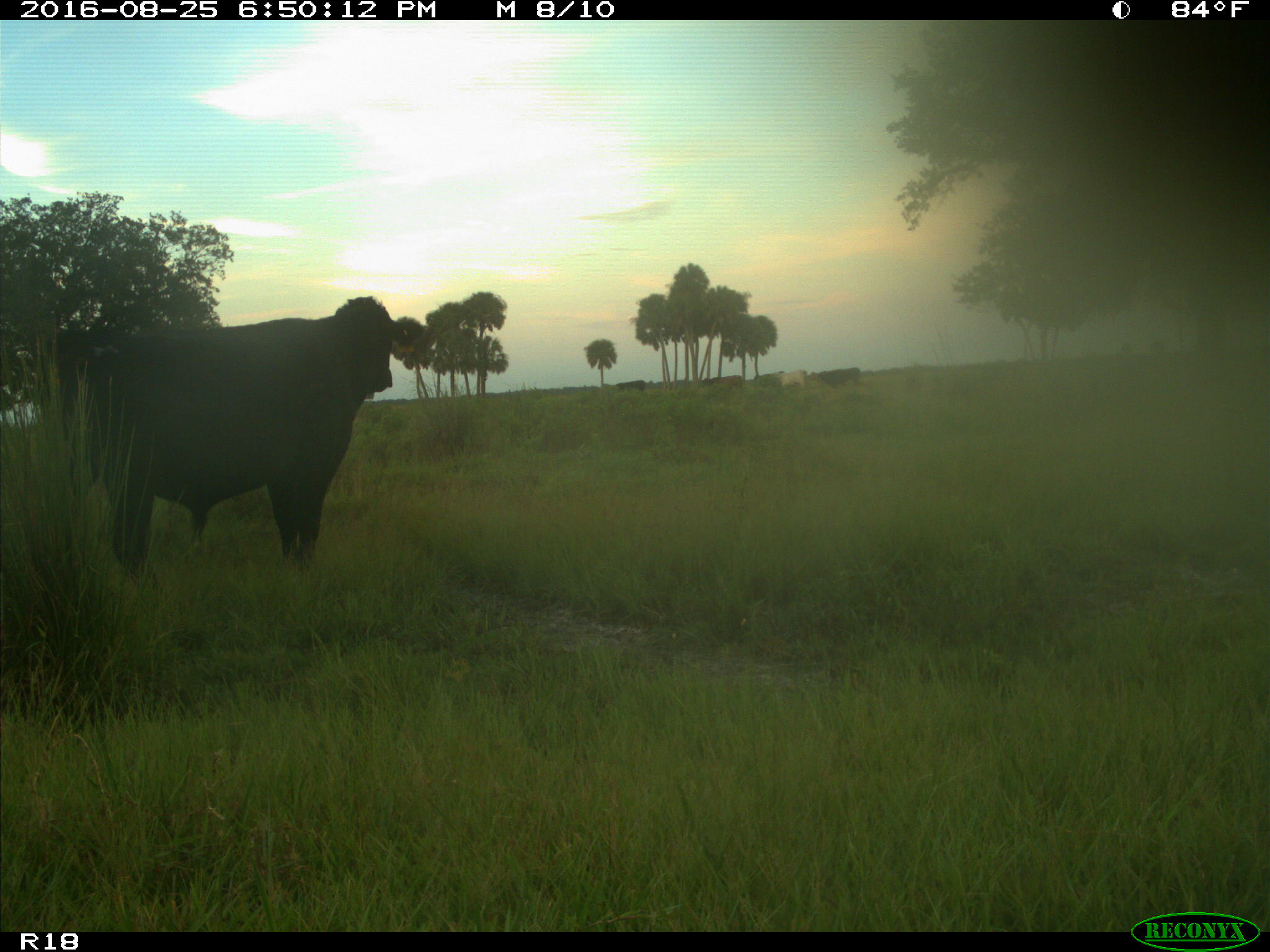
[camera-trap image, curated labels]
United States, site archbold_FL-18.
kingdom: Animalia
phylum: Chordata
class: Mammalia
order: Artiodactyla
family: Bovidae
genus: Bos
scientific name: Bos taurus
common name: domestic cow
Bos taurus (domestic cow).